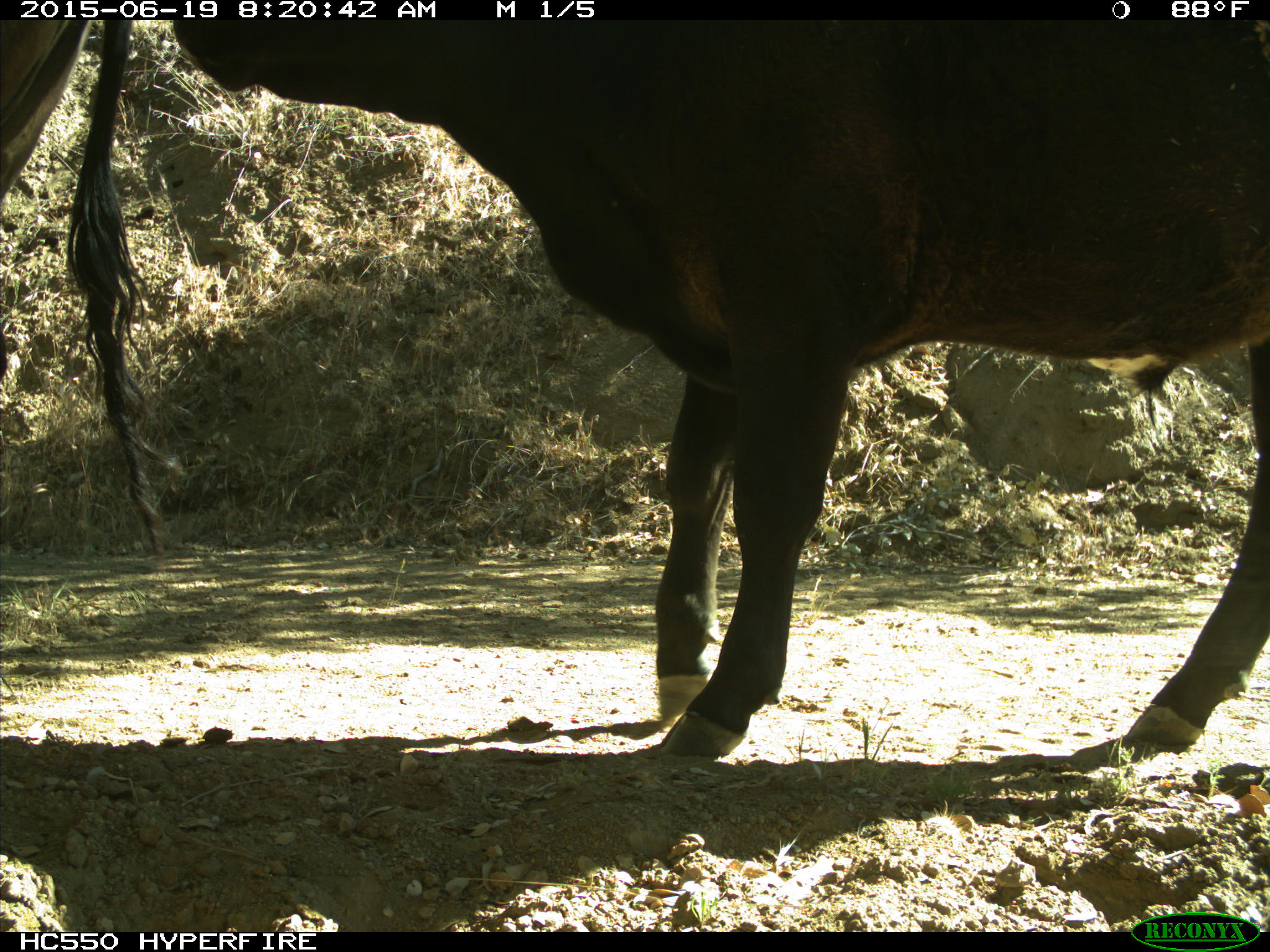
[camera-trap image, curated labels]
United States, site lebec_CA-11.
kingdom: Animalia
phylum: Chordata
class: Mammalia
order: Artiodactyla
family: Bovidae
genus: Bos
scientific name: Bos taurus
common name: domestic cow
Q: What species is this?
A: Bos taurus (domestic cow).